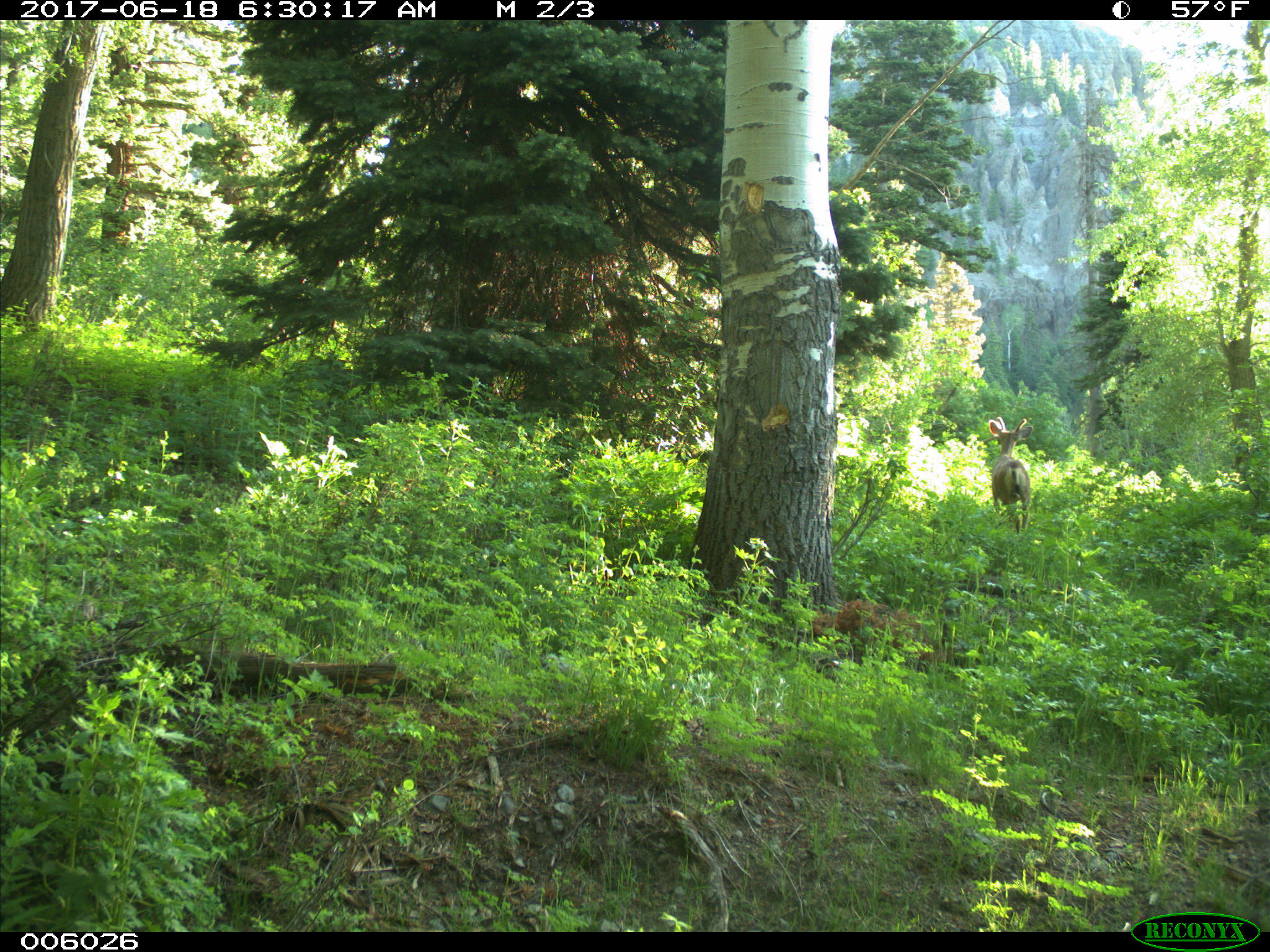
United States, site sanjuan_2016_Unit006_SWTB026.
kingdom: Animalia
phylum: Chordata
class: Mammalia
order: Artiodactyla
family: Cervidae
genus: Odocoileus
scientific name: Odocoileus hemionus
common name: mule deer